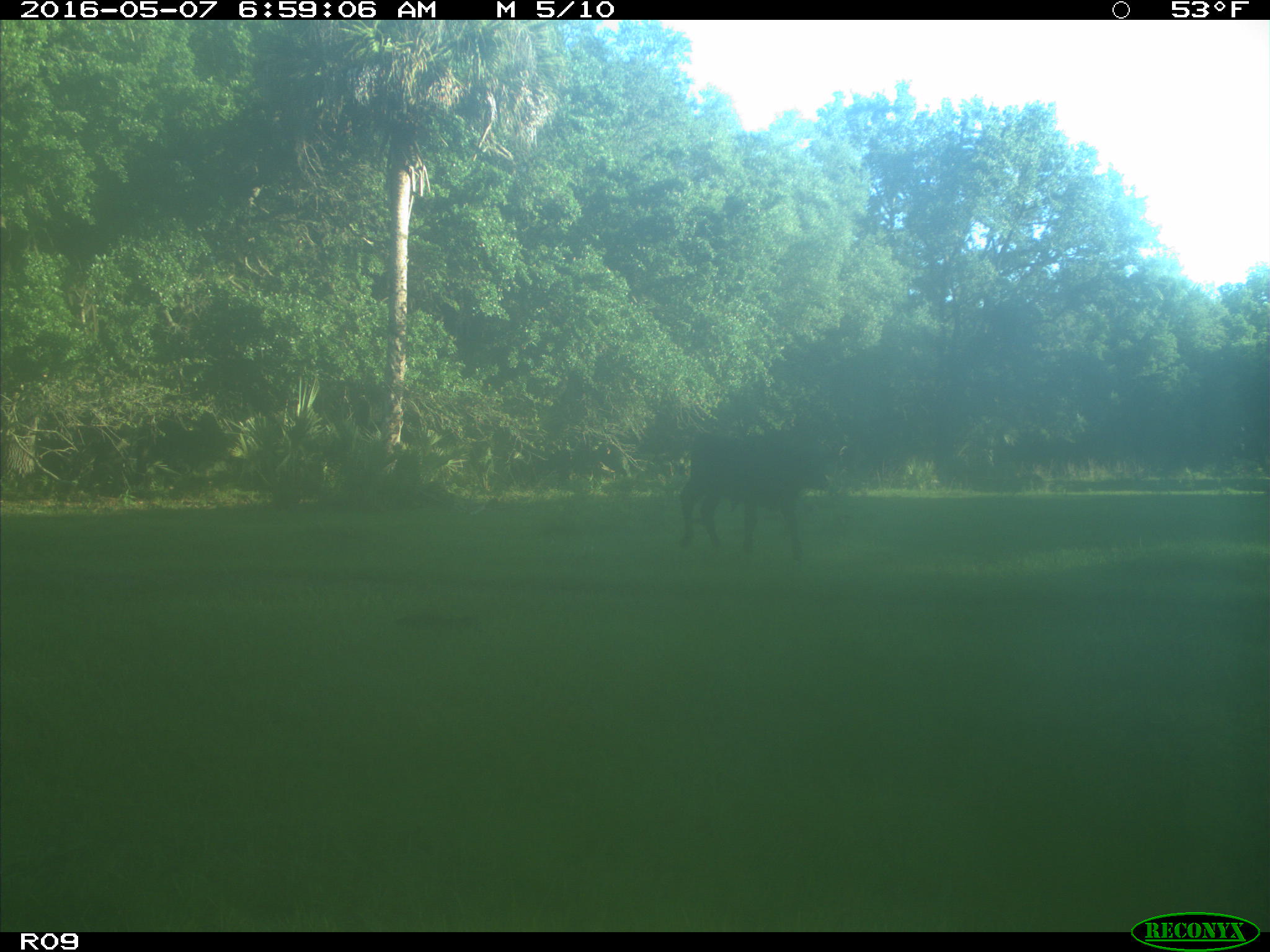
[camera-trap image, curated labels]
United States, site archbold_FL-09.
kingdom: Animalia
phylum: Chordata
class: Mammalia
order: Artiodactyla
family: Bovidae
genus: Bos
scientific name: Bos taurus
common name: domestic cow